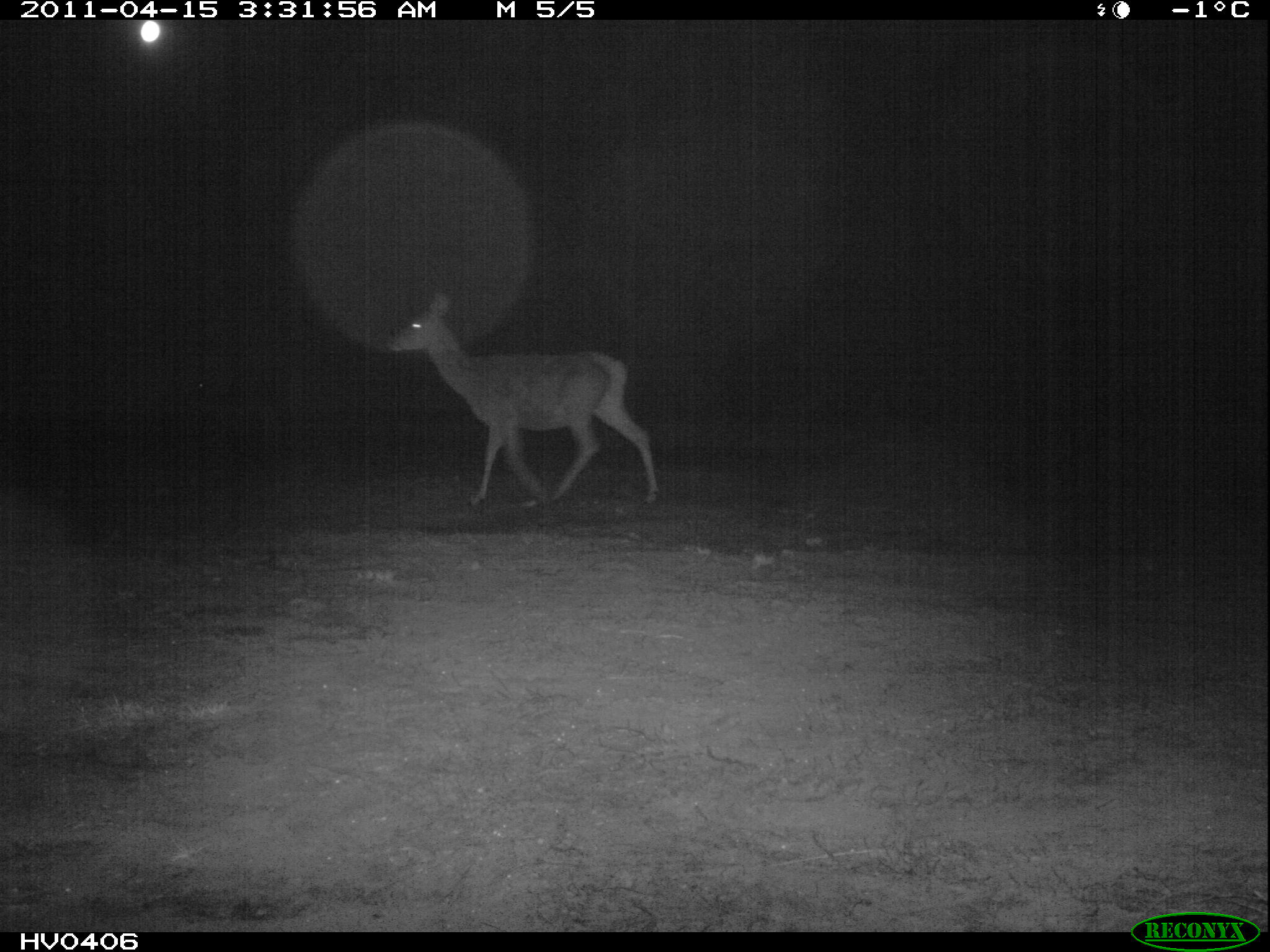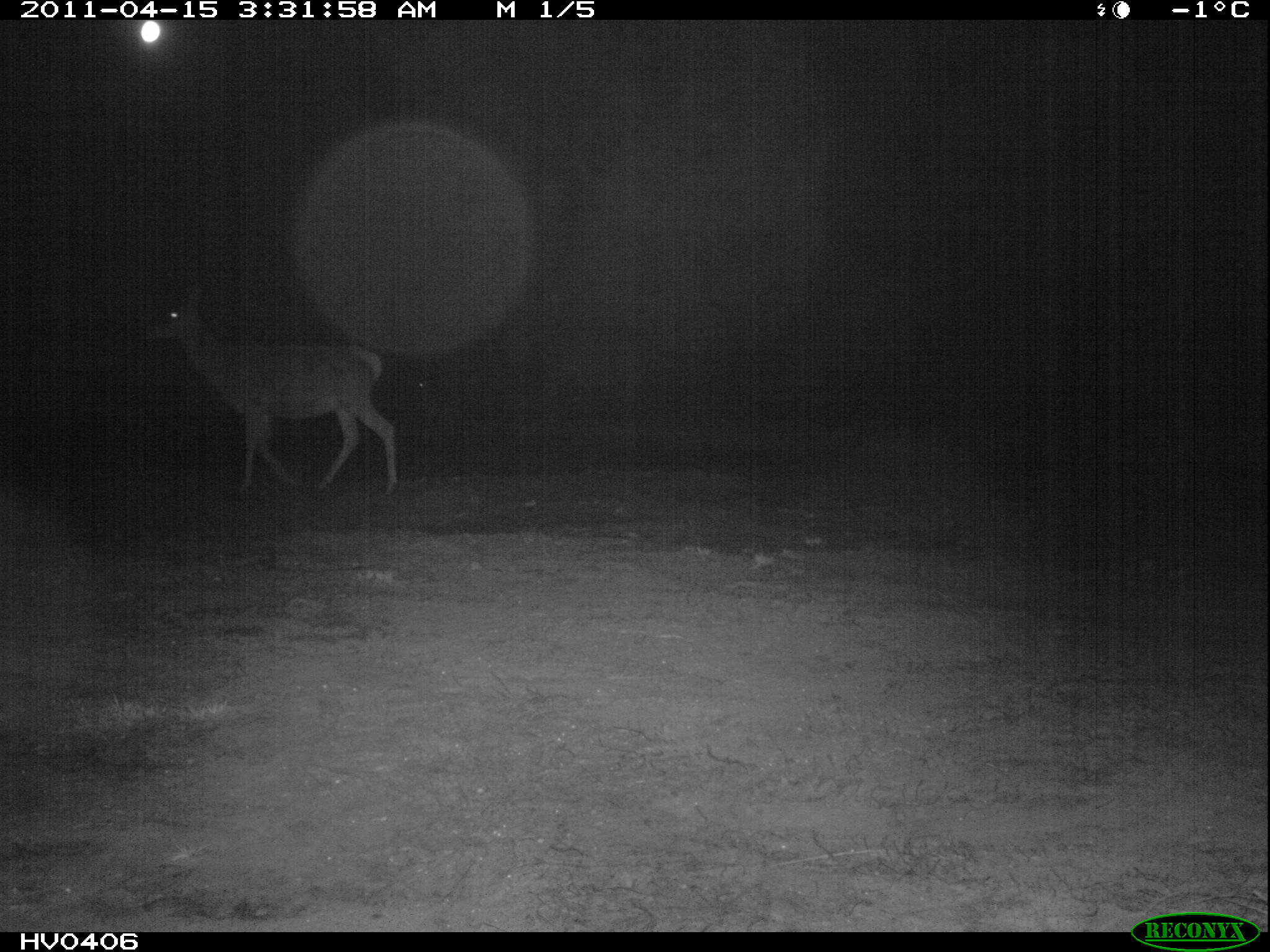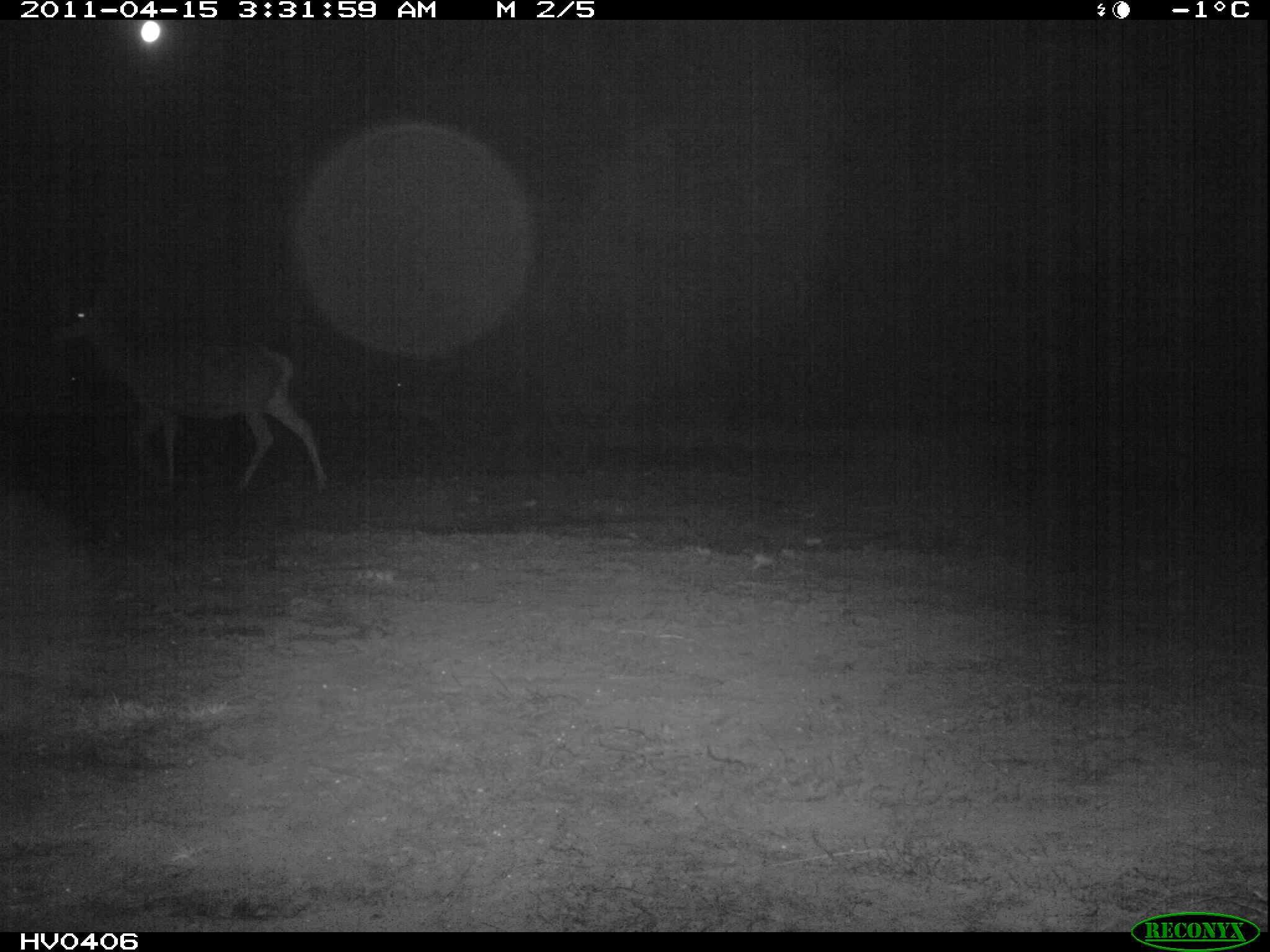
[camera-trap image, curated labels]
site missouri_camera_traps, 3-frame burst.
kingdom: Animalia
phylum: Chordata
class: Mammalia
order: Artiodactyla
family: Cervidae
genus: Cervus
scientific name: Cervus elaphus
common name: red deer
Red deer (Cervus elaphus). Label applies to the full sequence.